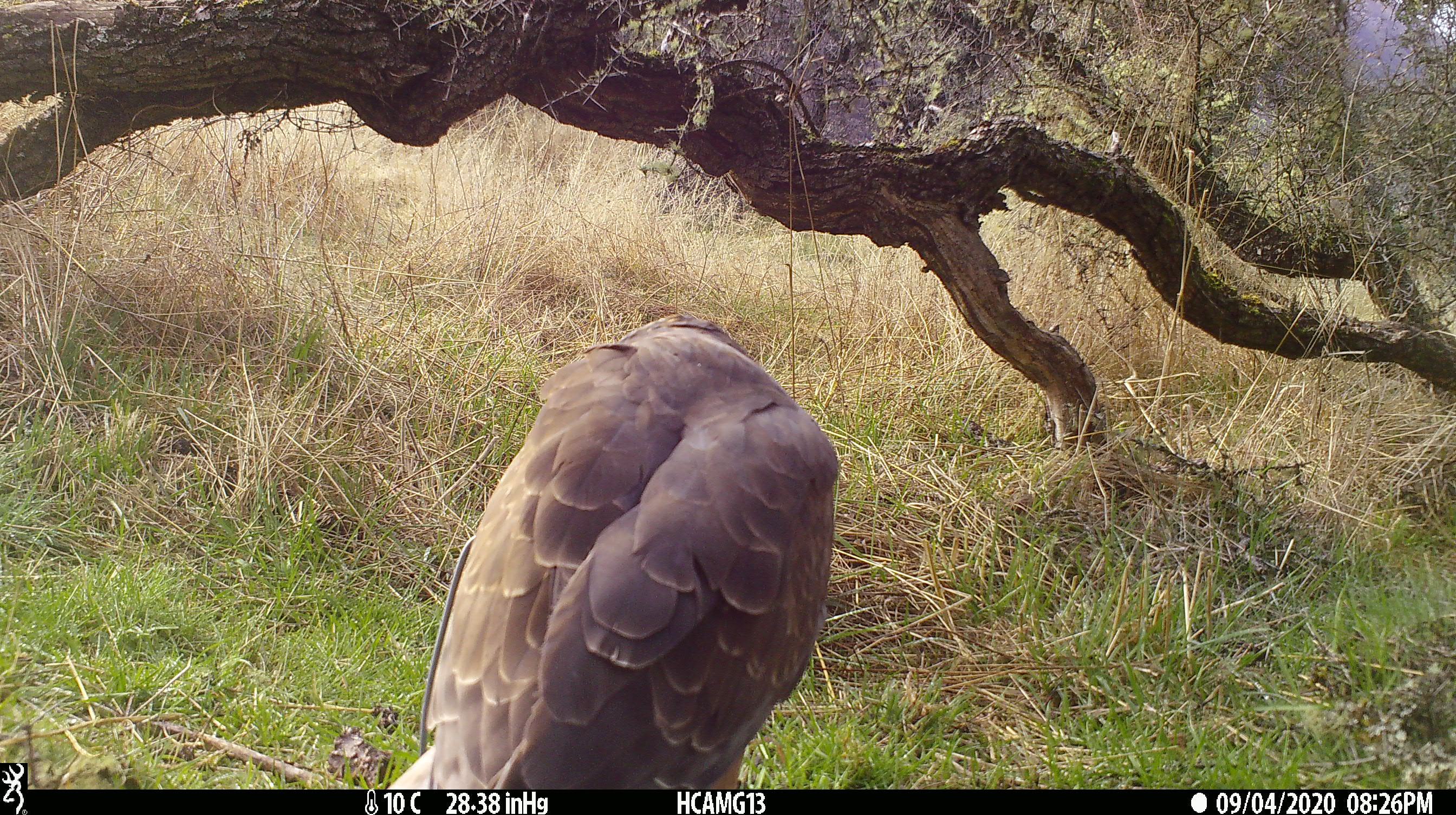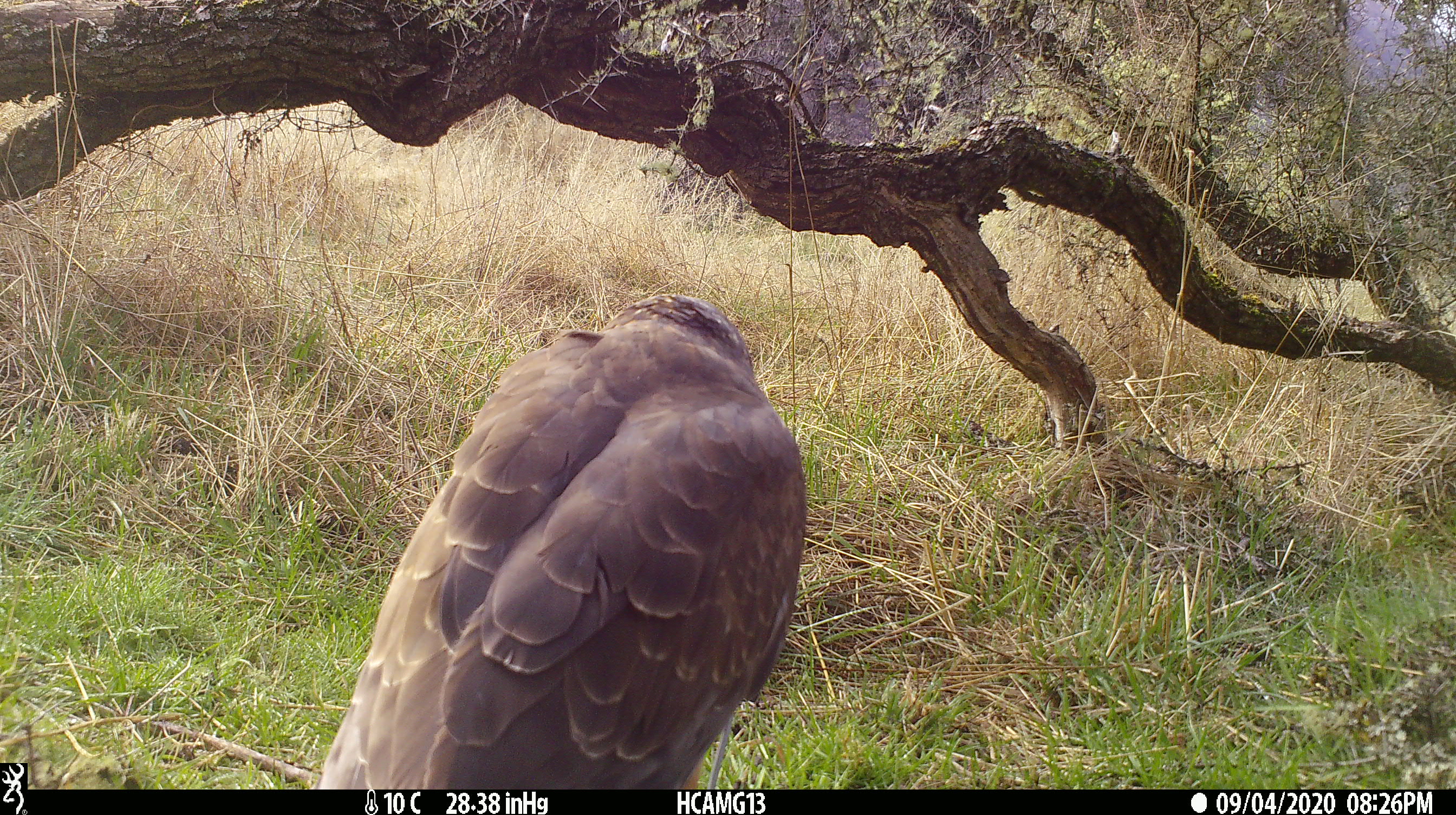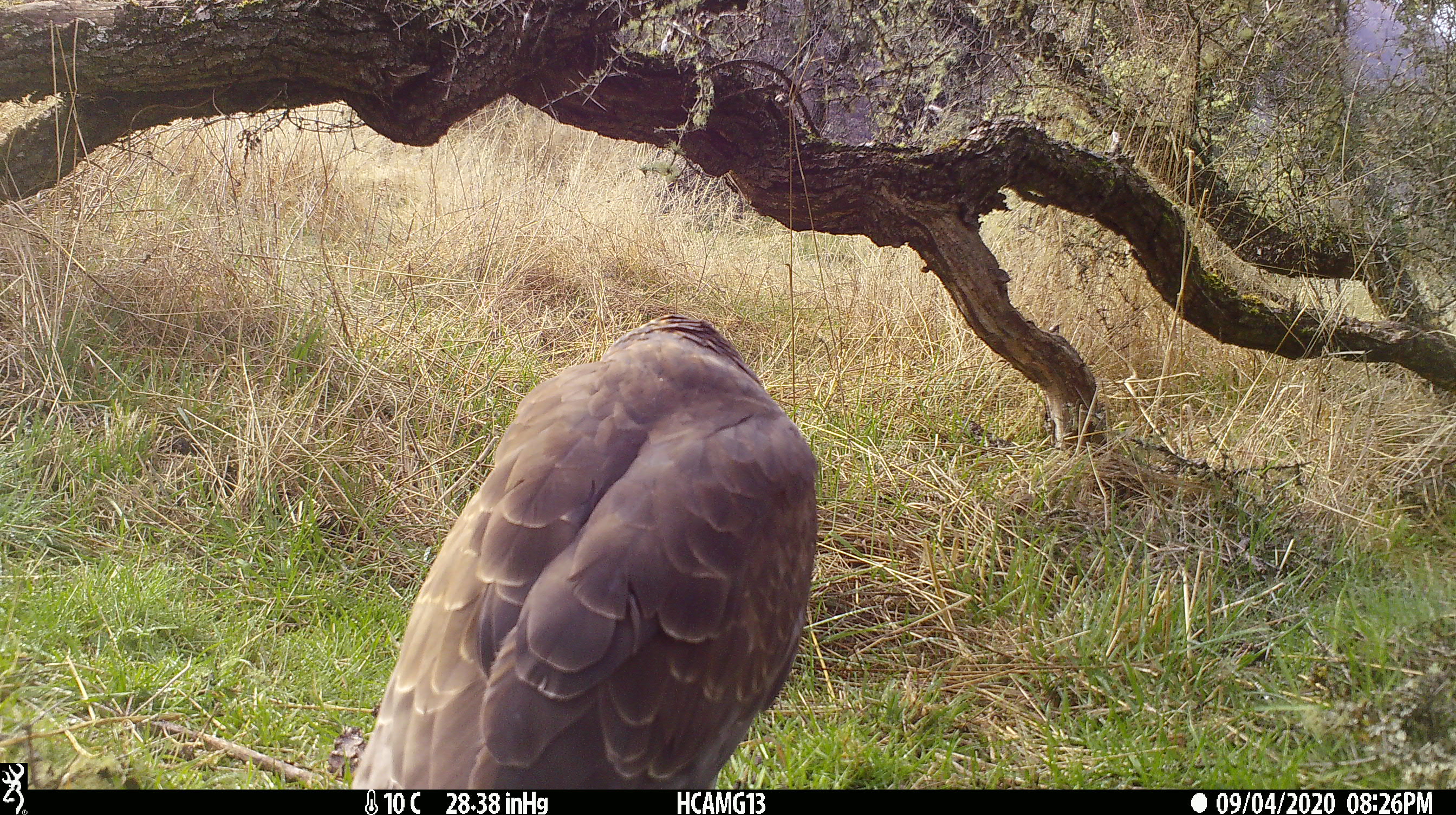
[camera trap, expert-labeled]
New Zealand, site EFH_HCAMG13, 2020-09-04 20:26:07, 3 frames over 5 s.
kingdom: Animalia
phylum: Chordata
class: Aves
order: Accipitriformes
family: Accipitridae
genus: Circus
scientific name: Circus approximans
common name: swamp harrier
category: harrier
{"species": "harrier (swamp harrier) (Circus approximans)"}